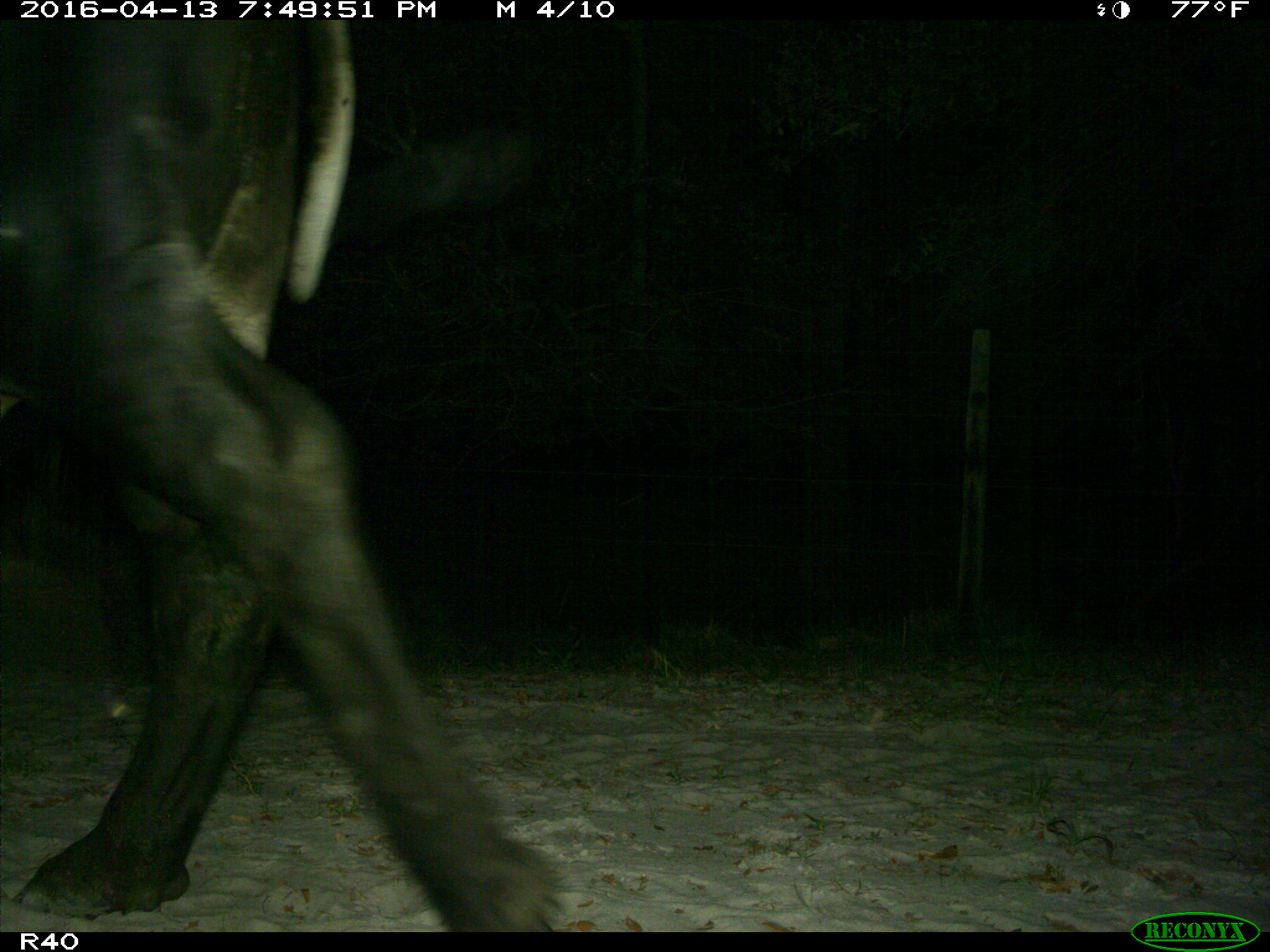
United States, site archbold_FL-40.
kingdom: Animalia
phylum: Chordata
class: Mammalia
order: Artiodactyla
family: Bovidae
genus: Bos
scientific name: Bos taurus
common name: domestic cow